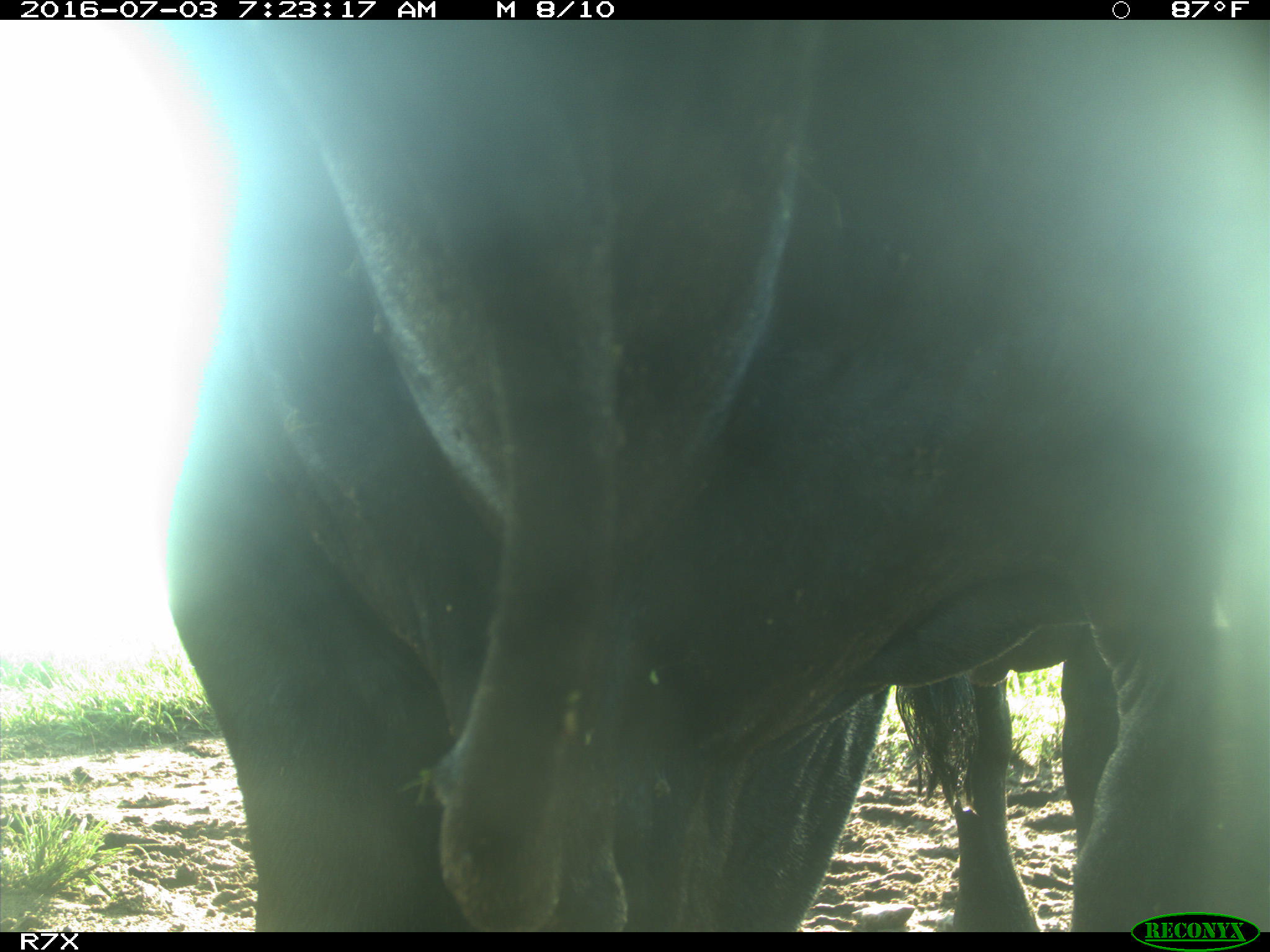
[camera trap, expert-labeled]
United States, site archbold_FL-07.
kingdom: Animalia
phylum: Chordata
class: Mammalia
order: Artiodactyla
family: Bovidae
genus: Bos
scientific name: Bos taurus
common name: domestic cow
Bos taurus (domestic cow).